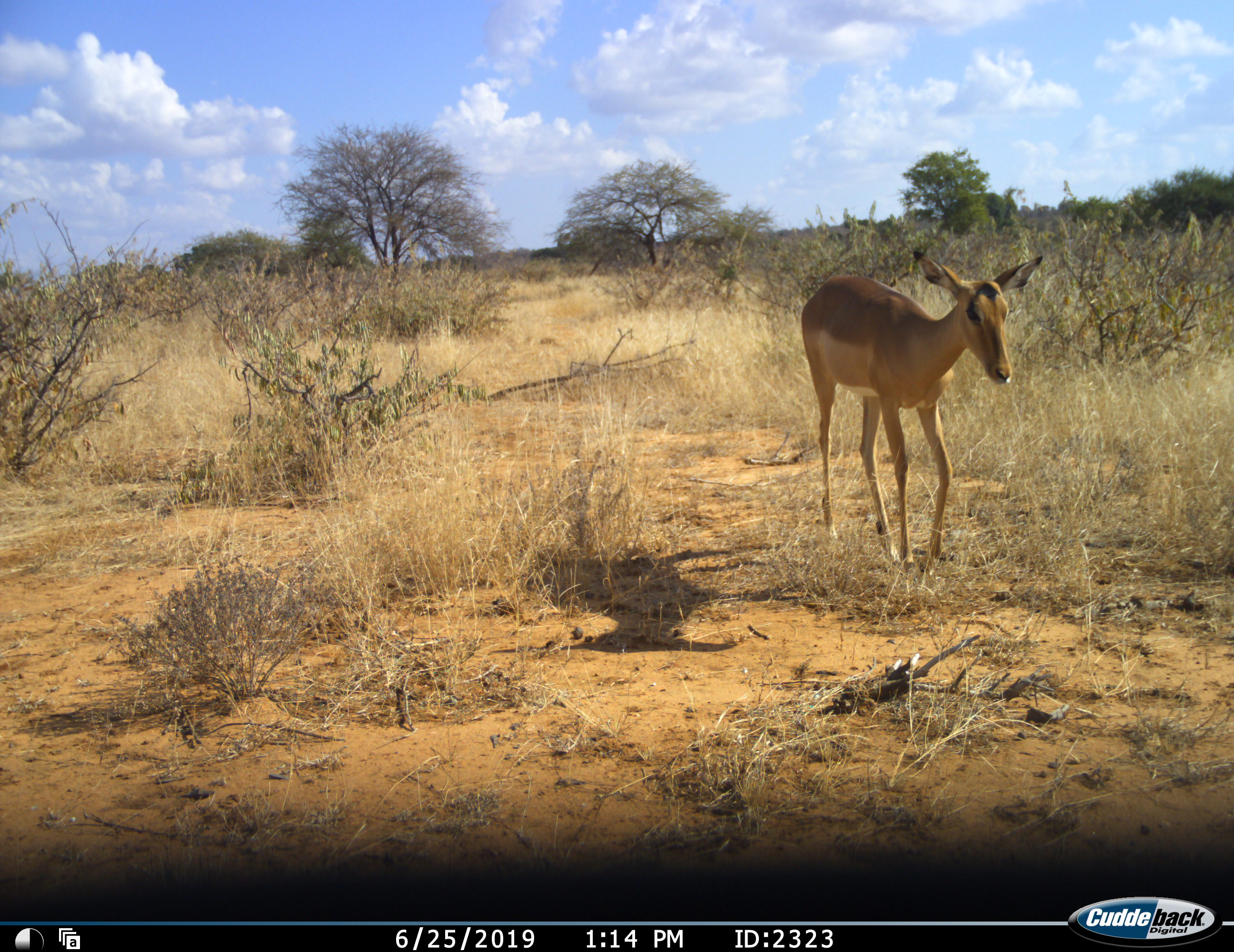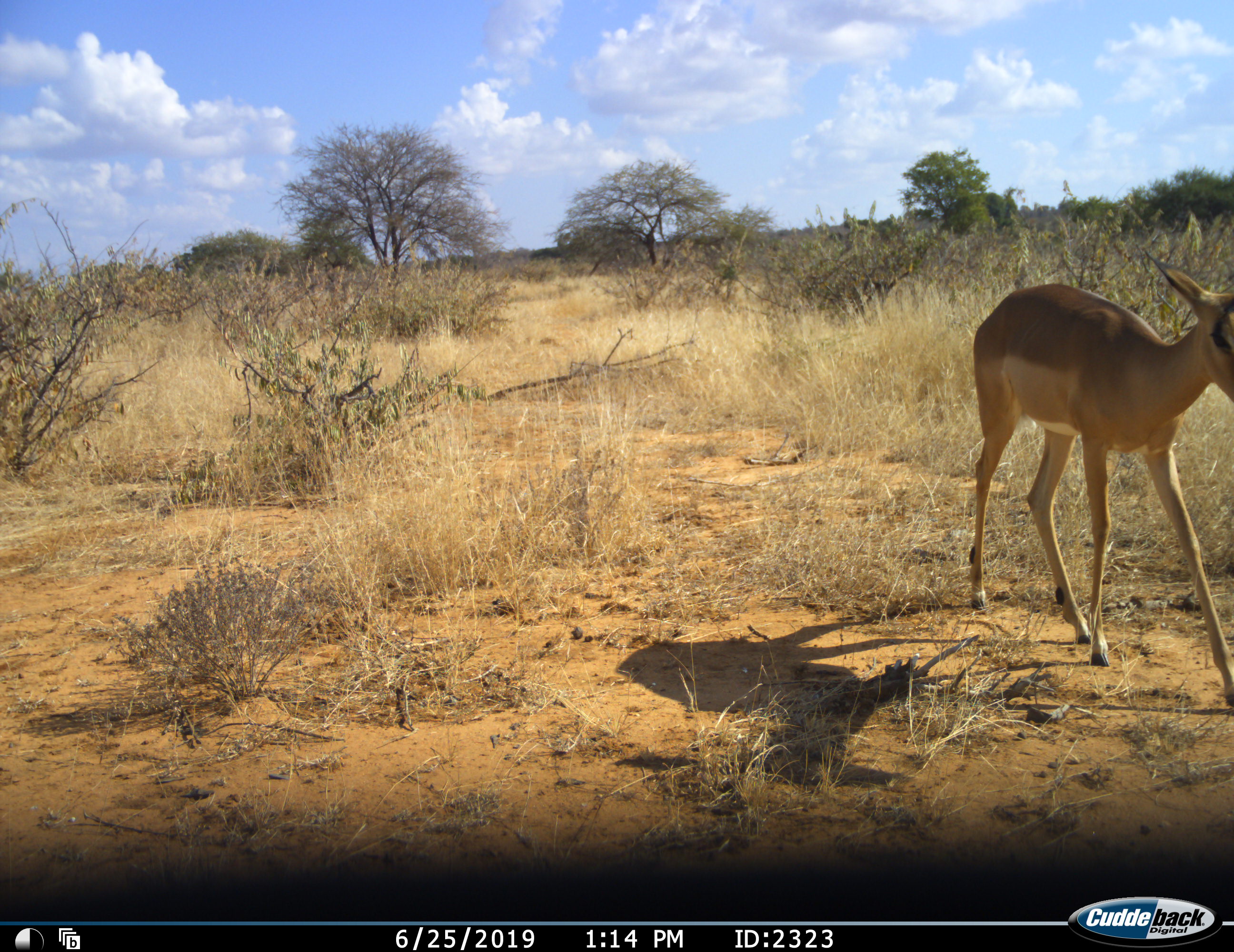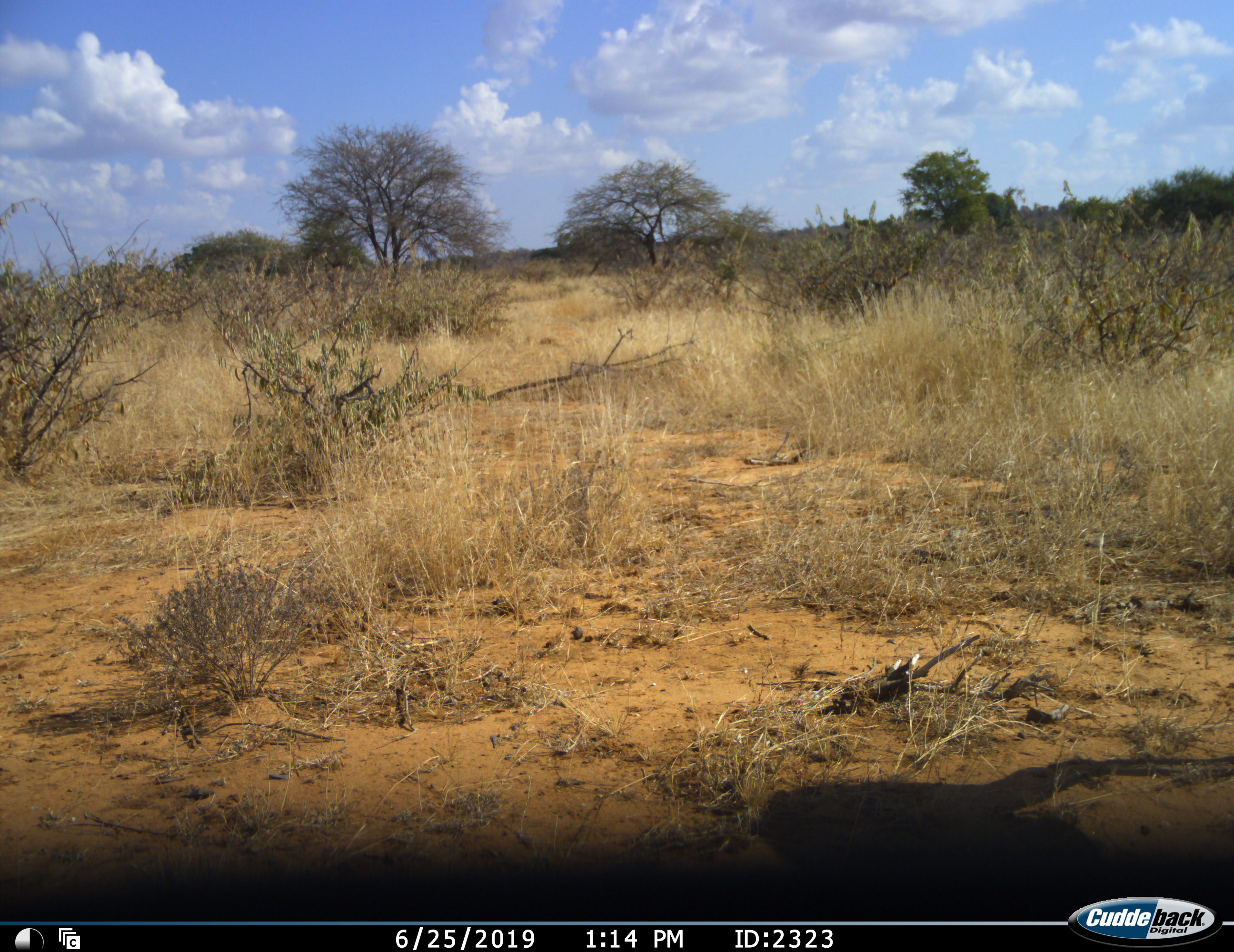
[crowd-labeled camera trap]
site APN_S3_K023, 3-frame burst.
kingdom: Animalia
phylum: Chordata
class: Mammalia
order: Artiodactyla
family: Bovidae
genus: Aepyceros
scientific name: Aepyceros melampus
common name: impala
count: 1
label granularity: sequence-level